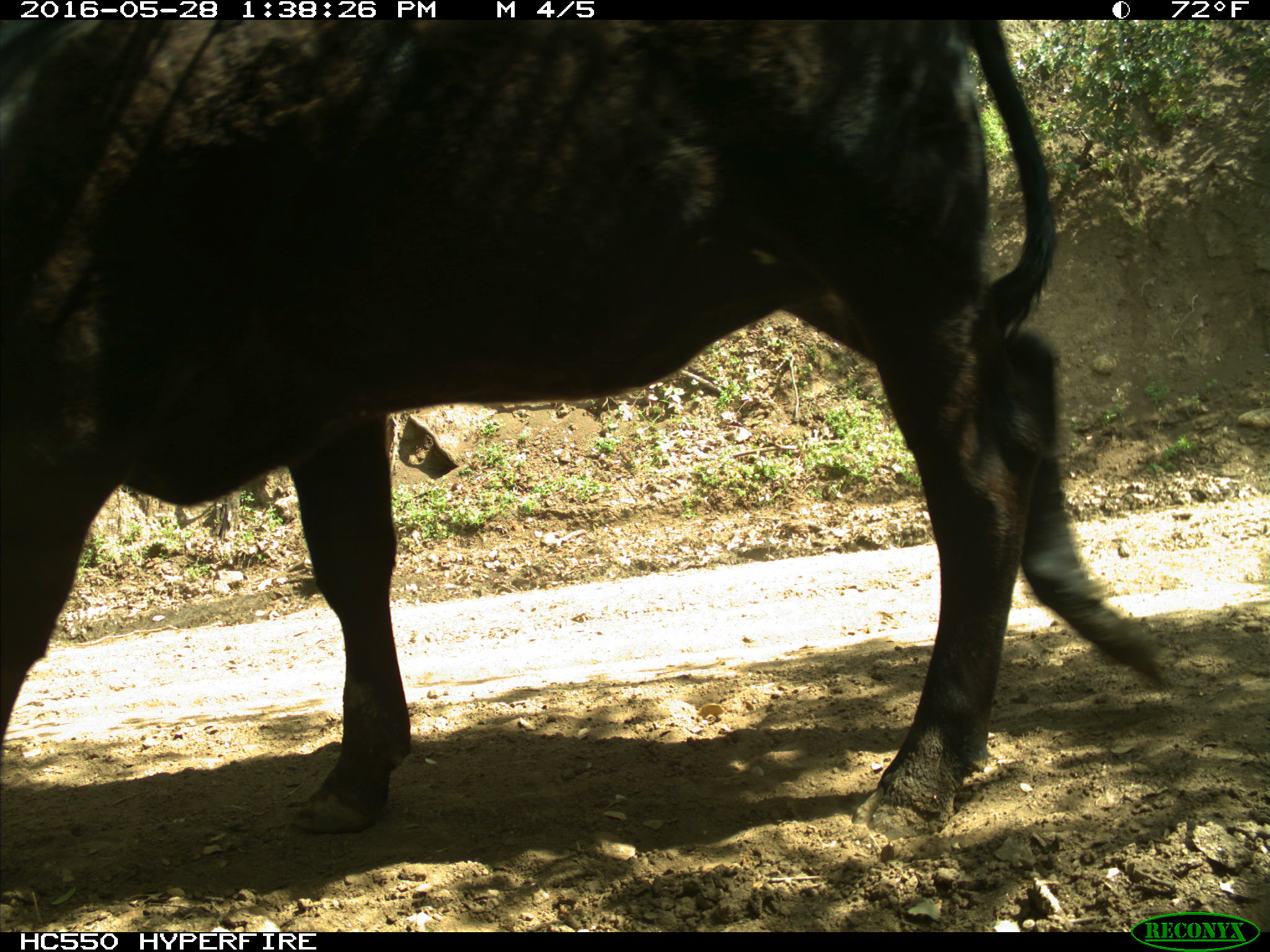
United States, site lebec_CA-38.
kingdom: Animalia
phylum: Chordata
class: Mammalia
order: Artiodactyla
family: Bovidae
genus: Bos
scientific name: Bos taurus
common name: domestic cow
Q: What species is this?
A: Bos taurus (domestic cow).